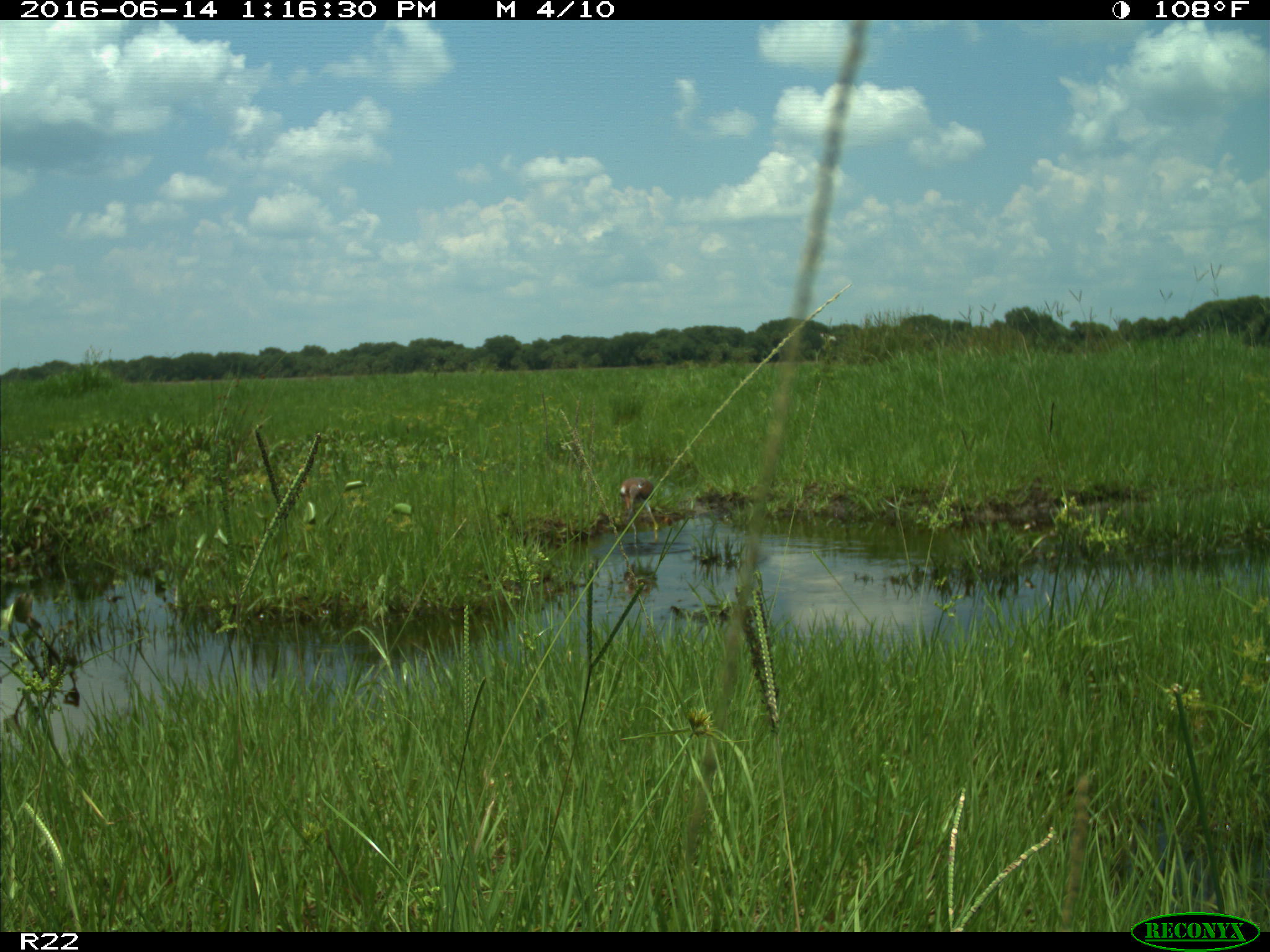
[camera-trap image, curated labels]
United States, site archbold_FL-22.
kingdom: Animalia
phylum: Chordata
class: Aves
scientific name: Aves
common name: birds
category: unidentified bird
Unidentified bird (birds) (Aves).